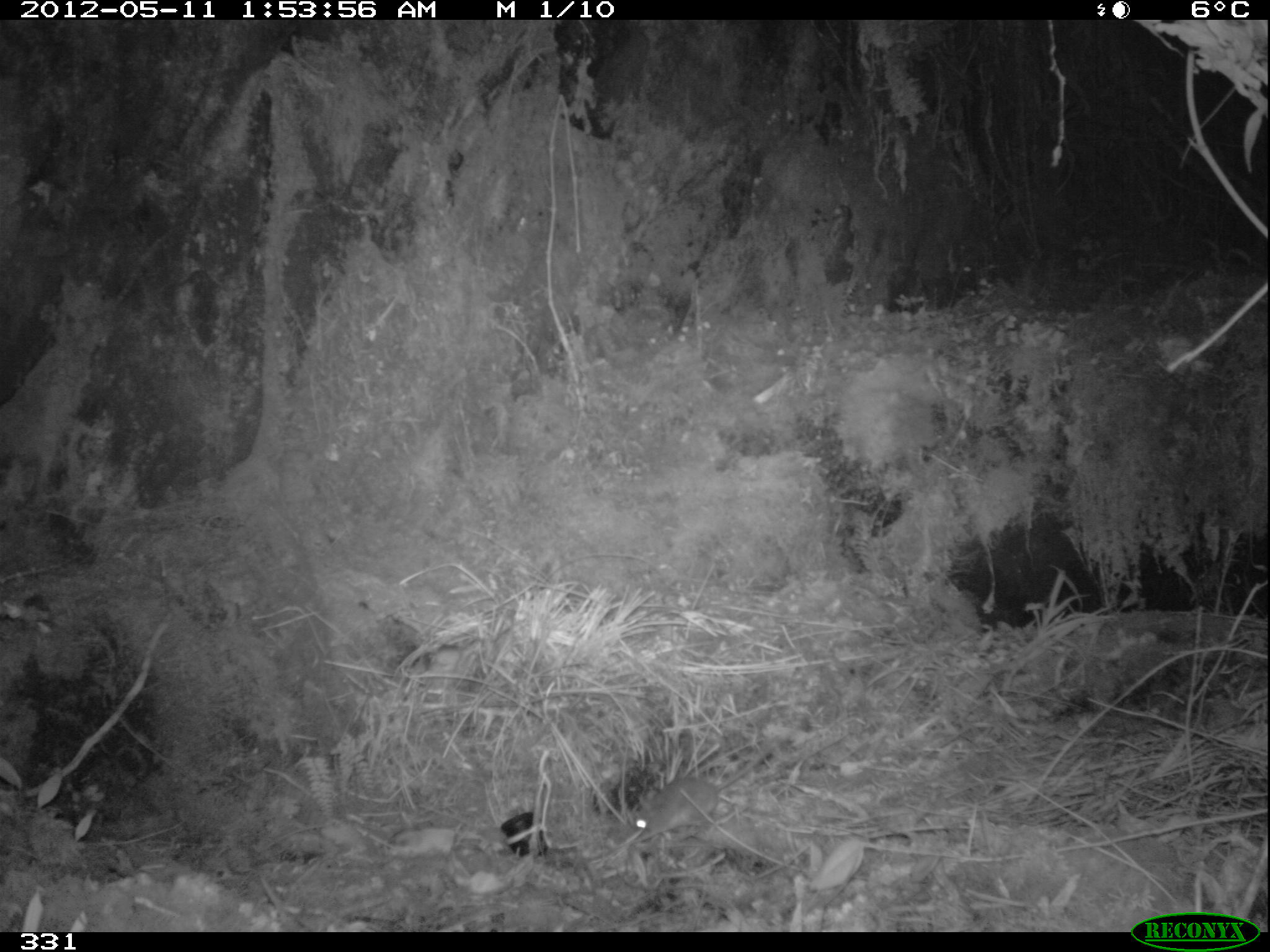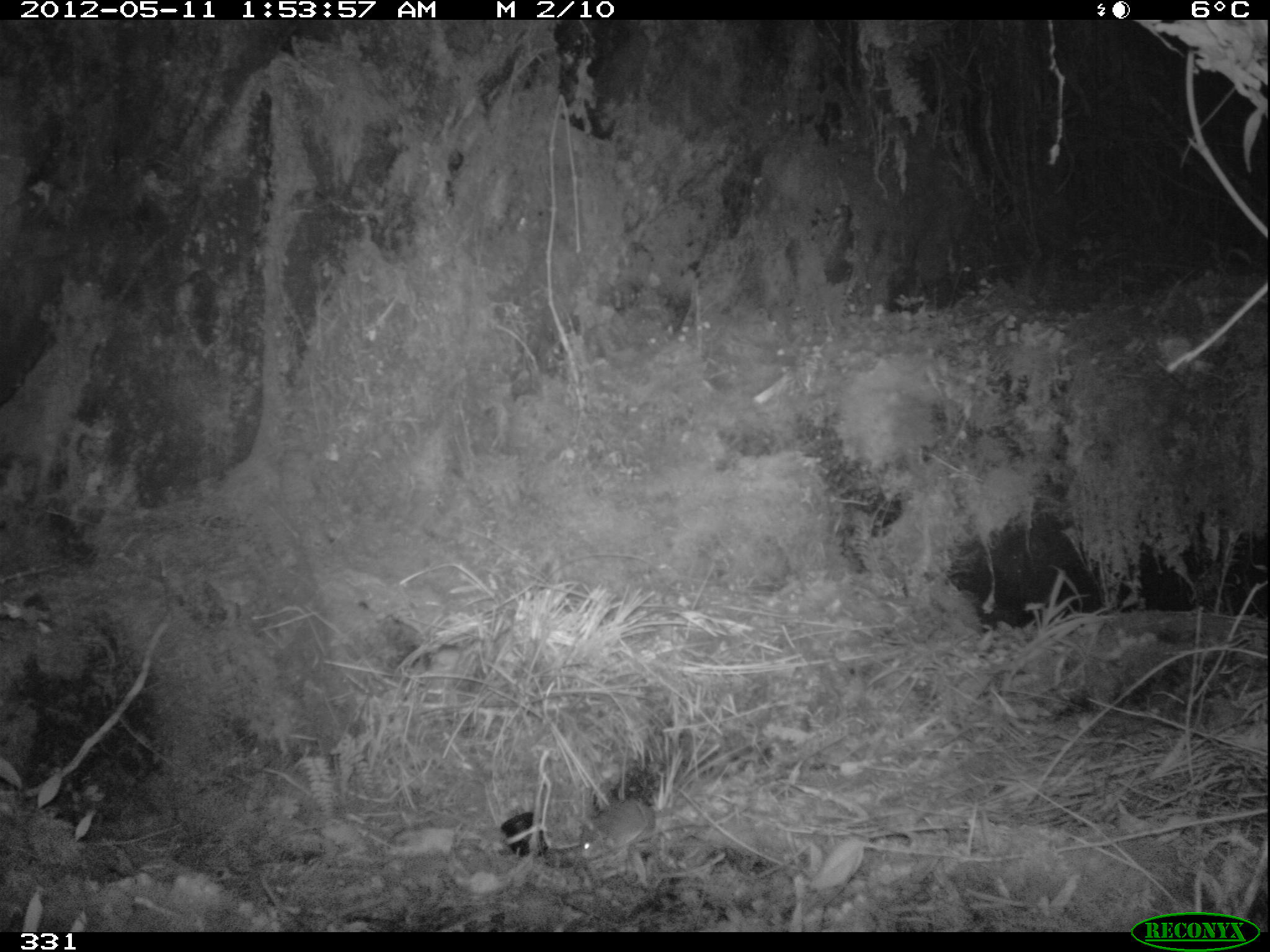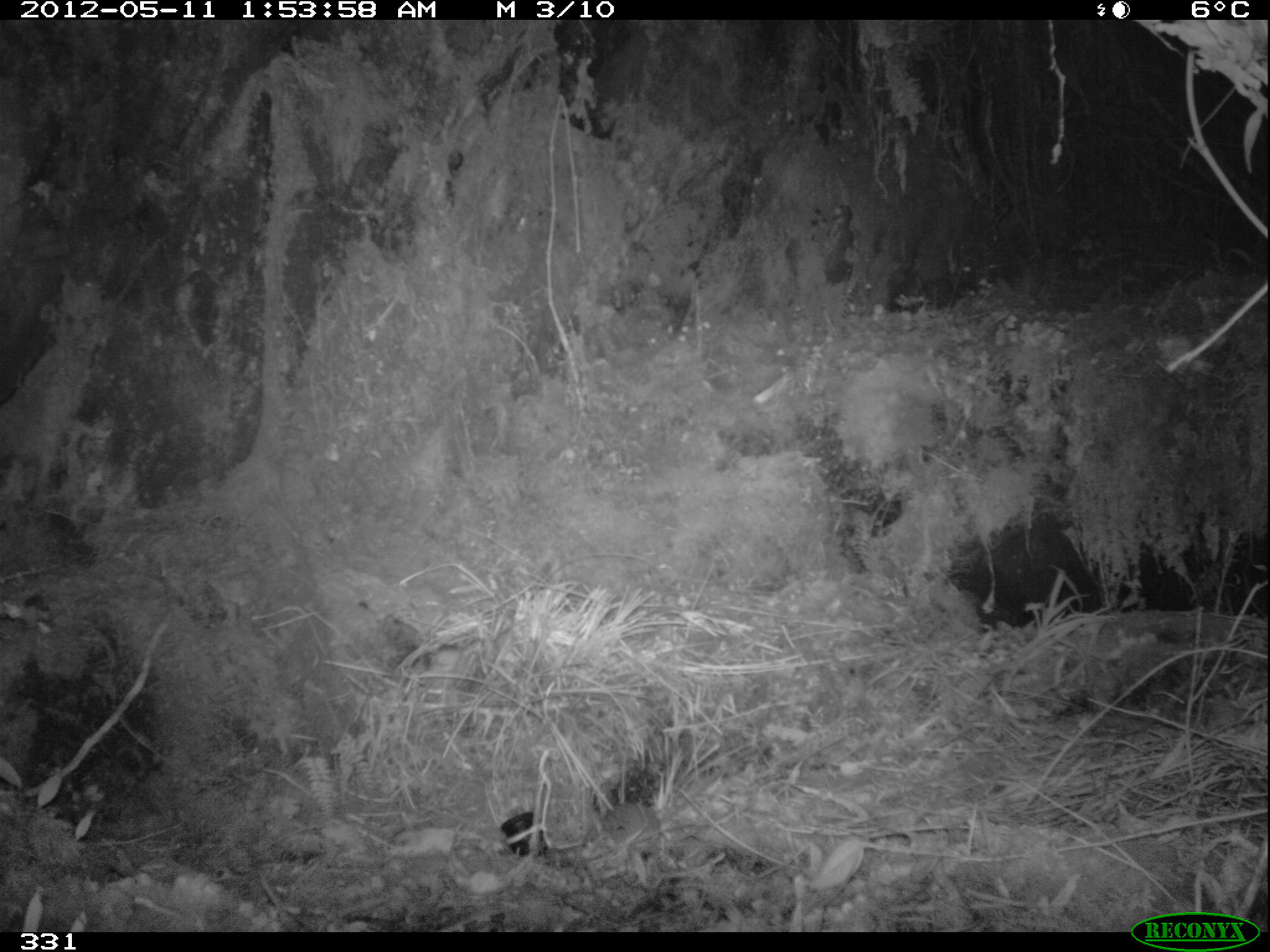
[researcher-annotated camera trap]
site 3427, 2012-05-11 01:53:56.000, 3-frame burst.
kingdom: Animalia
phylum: Chordata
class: Mammalia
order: Rodentia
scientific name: Rodentia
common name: rodents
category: unknown rodent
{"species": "unknown rodent (rodents) (Rodentia)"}